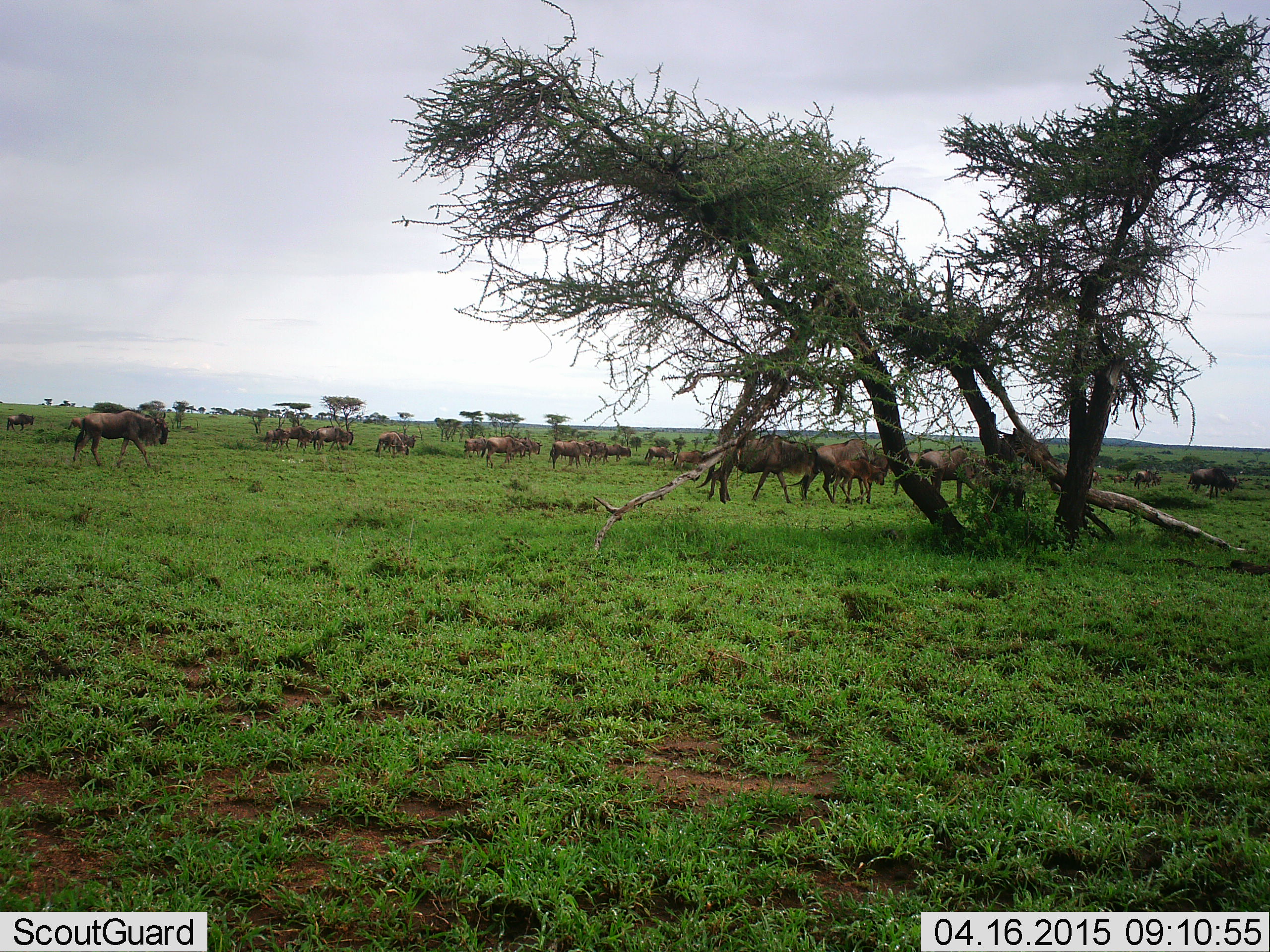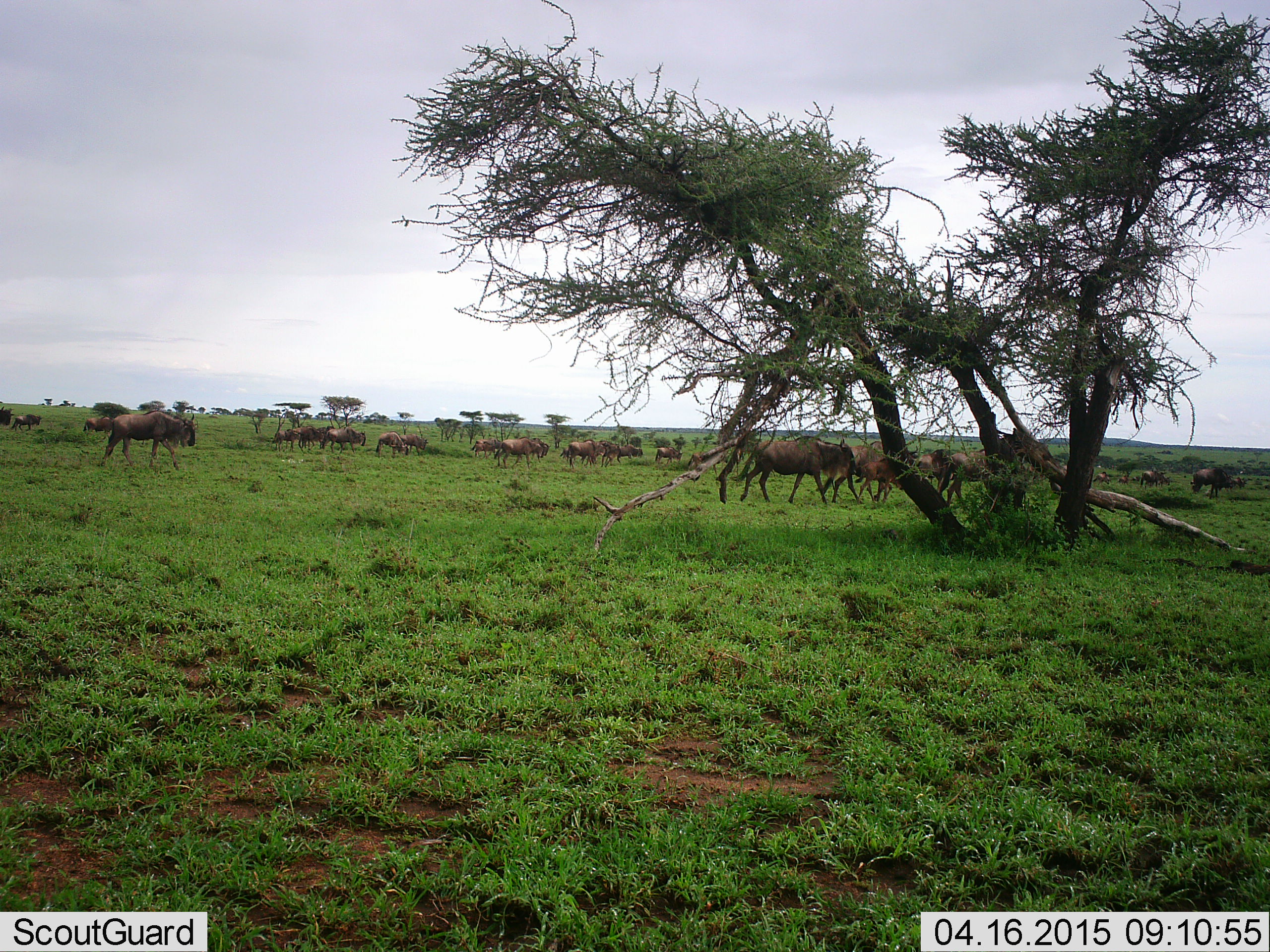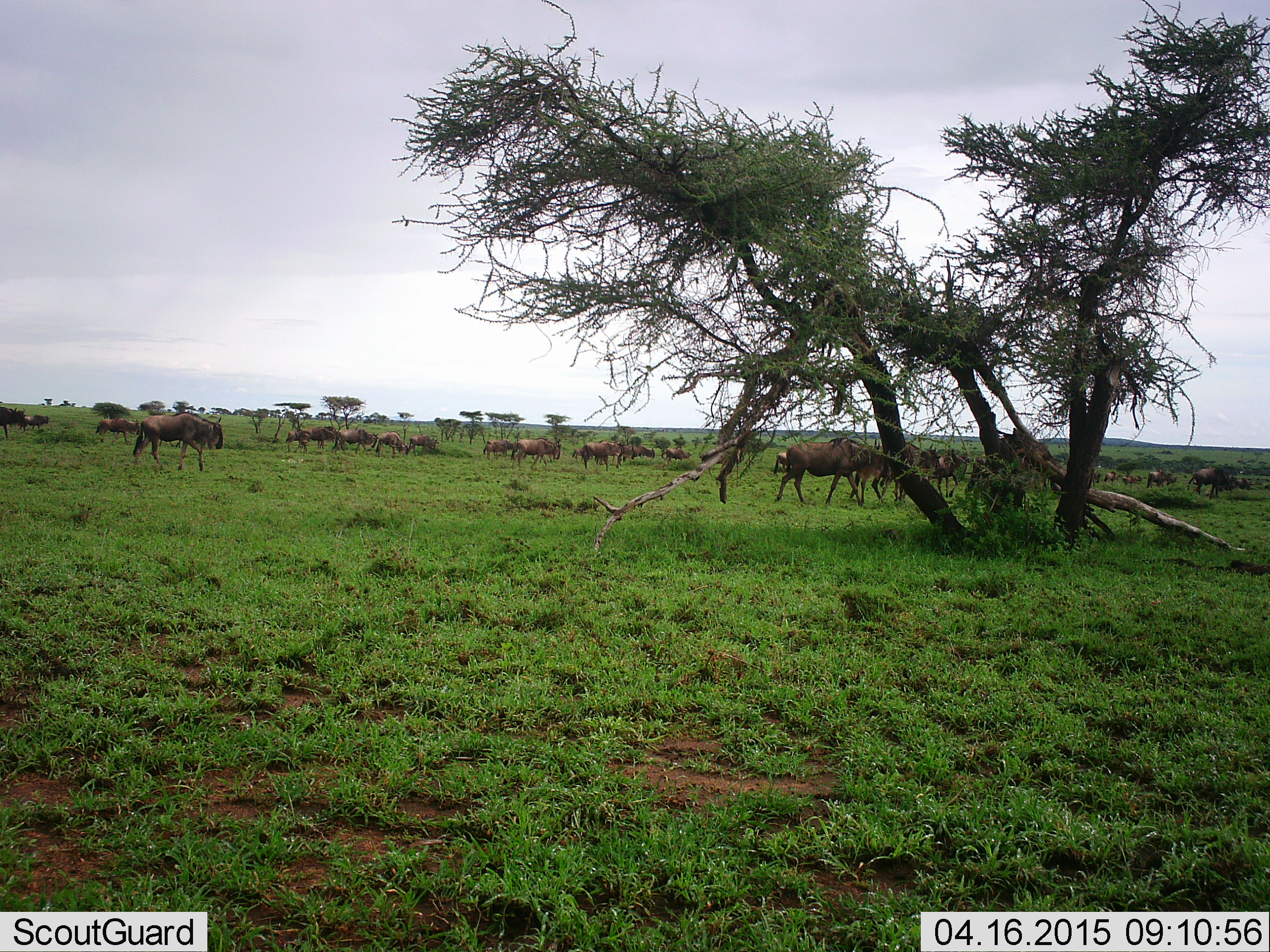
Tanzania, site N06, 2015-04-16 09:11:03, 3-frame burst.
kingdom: Animalia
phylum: Chordata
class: Mammalia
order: Artiodactyla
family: Bovidae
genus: Connochaetes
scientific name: Connochaetes taurinus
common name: blue wildebeest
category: wildebeest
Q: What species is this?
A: Wildebeest (blue wildebeest) (Connochaetes taurinus).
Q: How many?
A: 11-50.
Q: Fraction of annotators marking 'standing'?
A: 10%.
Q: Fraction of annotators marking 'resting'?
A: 0%.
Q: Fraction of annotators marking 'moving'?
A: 100%.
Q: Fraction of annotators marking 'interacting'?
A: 0%.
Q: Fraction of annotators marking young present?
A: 10%.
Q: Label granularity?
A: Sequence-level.